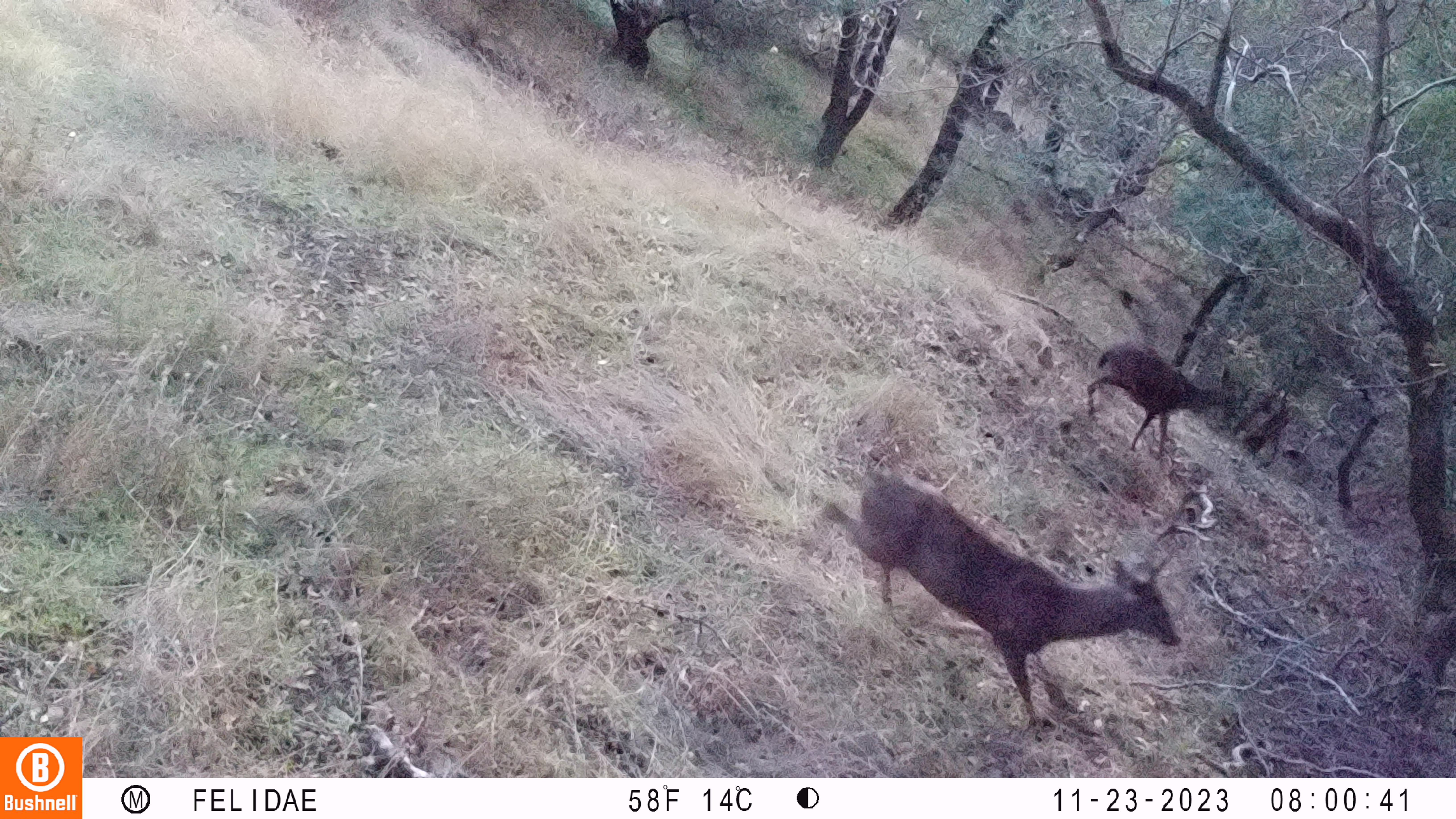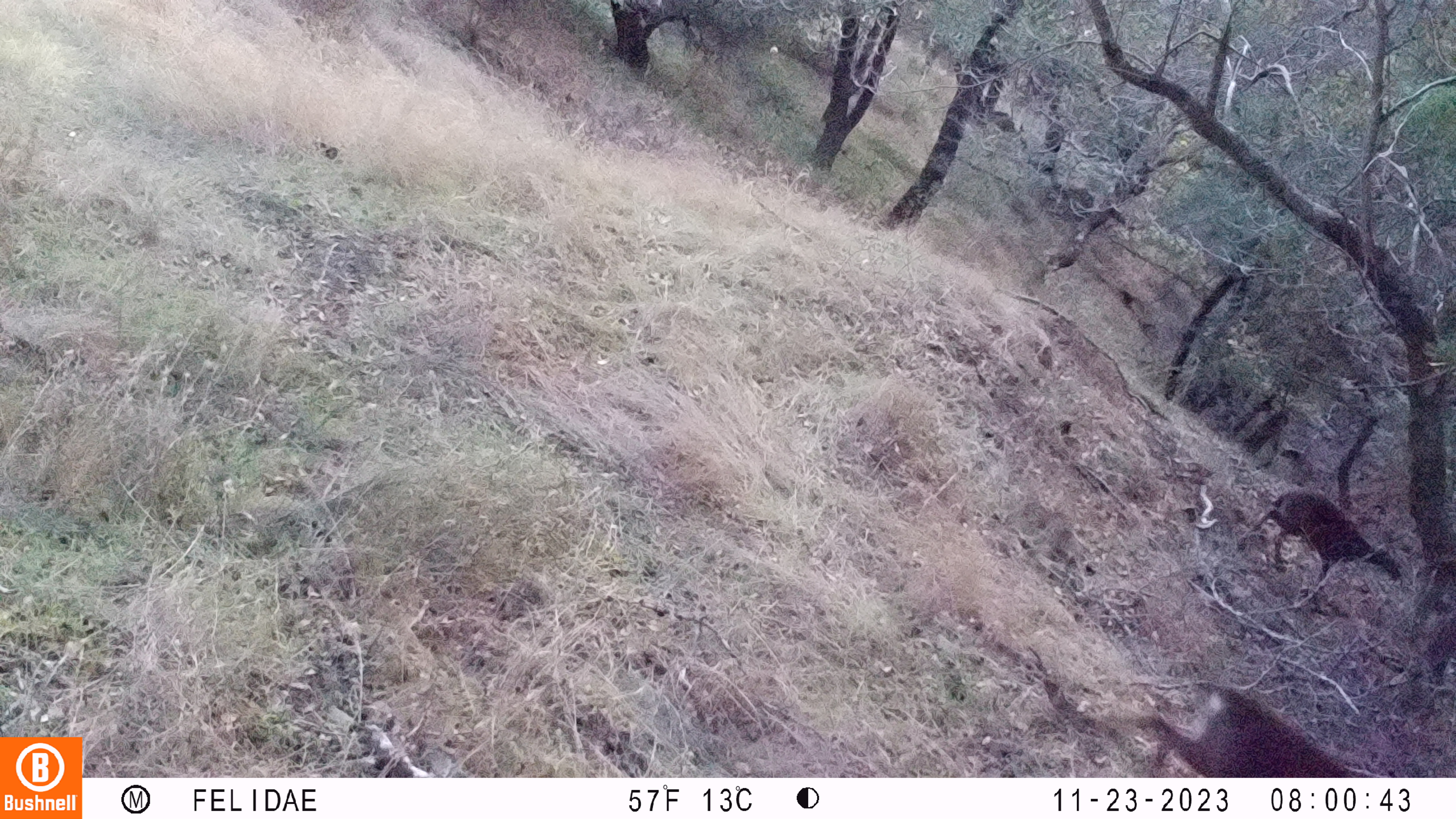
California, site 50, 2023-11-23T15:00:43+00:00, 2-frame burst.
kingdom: Animalia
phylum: Chordata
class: Mammalia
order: Artiodactyla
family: Cervidae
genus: Odocoileus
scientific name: Odocoileus hemionus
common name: mule deer